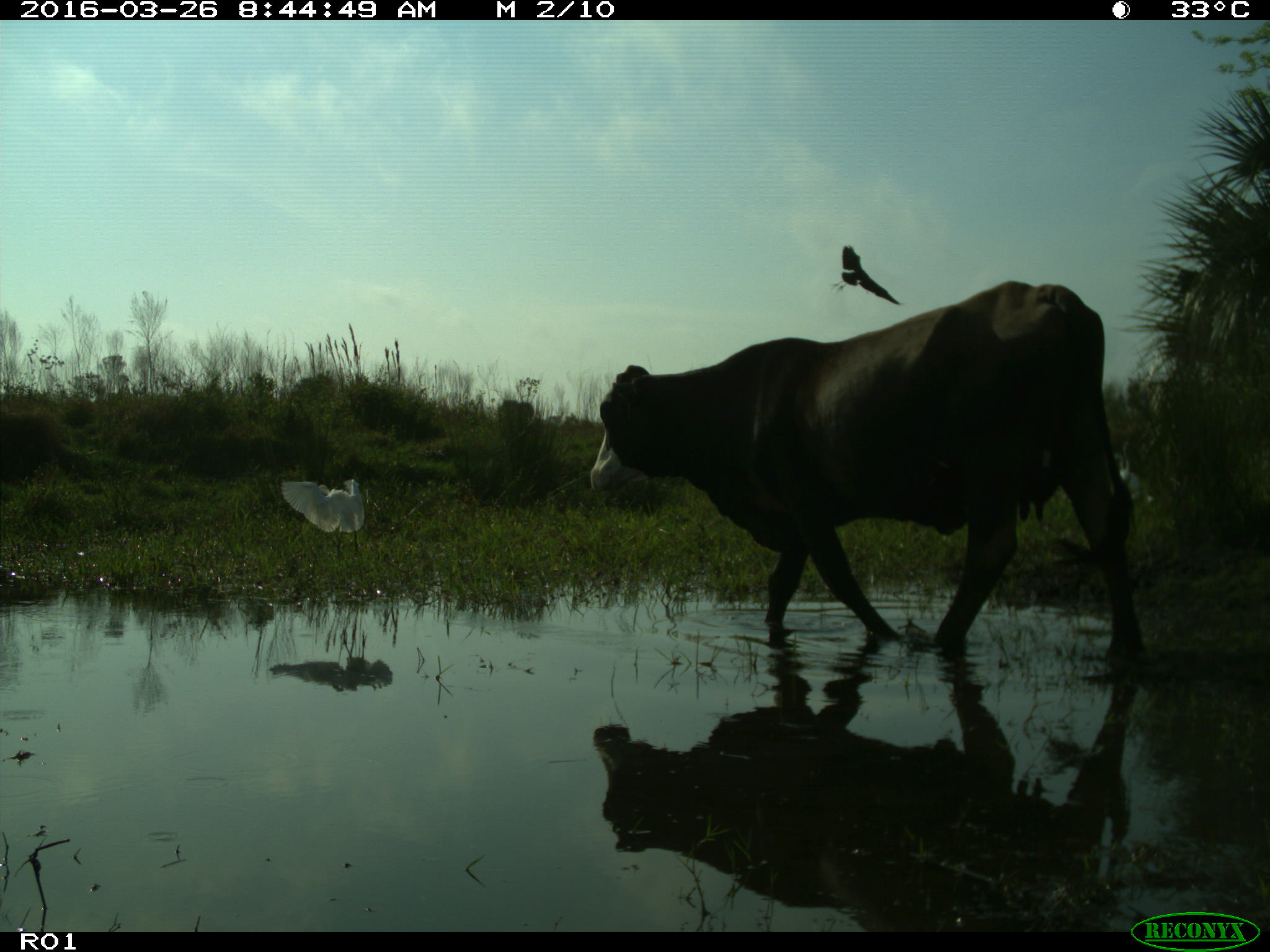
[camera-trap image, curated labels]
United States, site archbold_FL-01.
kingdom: Animalia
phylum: Chordata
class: Mammalia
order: Artiodactyla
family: Bovidae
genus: Bos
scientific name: Bos taurus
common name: domestic cow